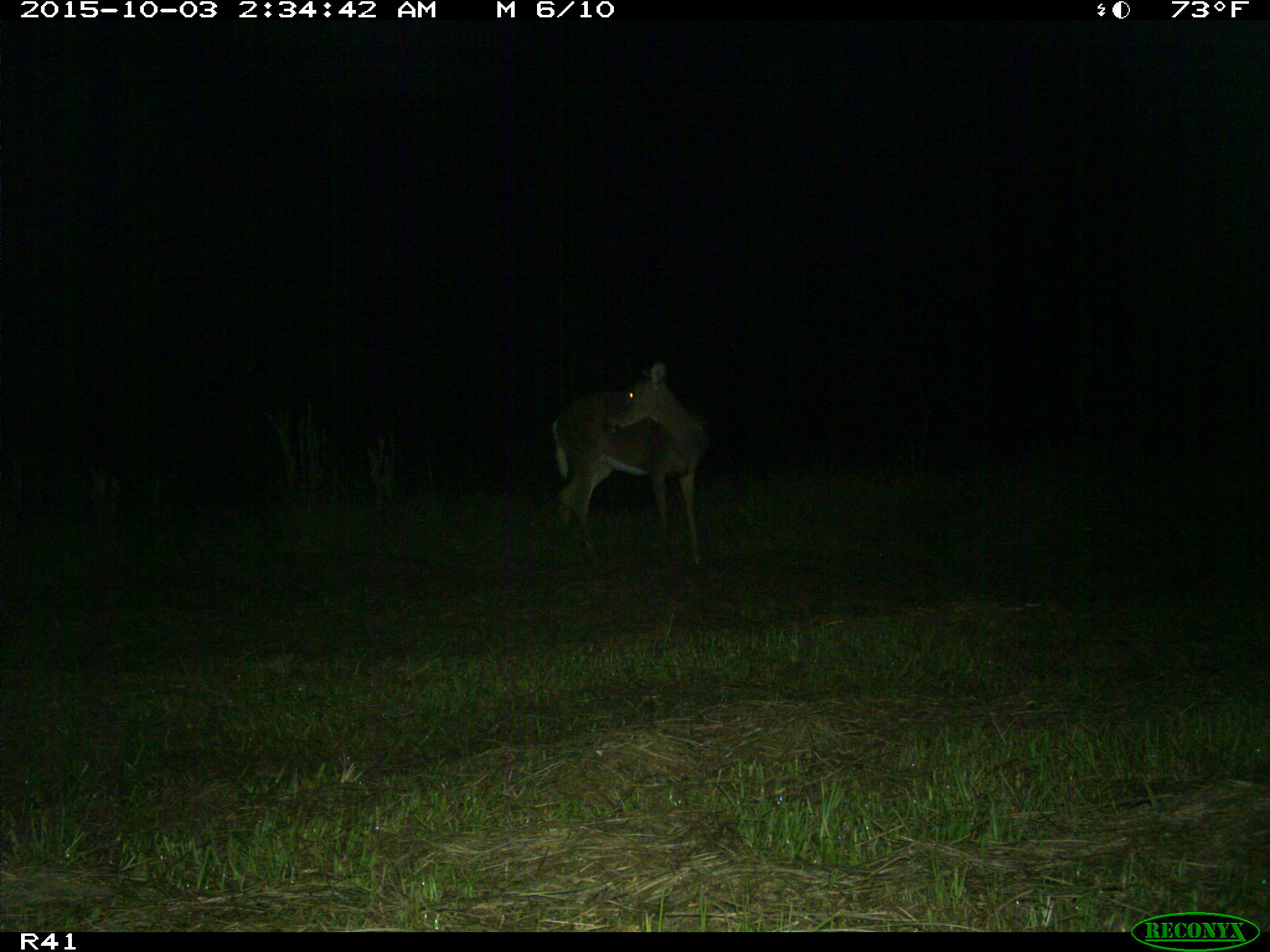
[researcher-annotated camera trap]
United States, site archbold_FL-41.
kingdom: Animalia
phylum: Chordata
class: Mammalia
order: Artiodactyla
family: Cervidae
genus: Odocoileus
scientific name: Odocoileus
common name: deer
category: unidentified deer